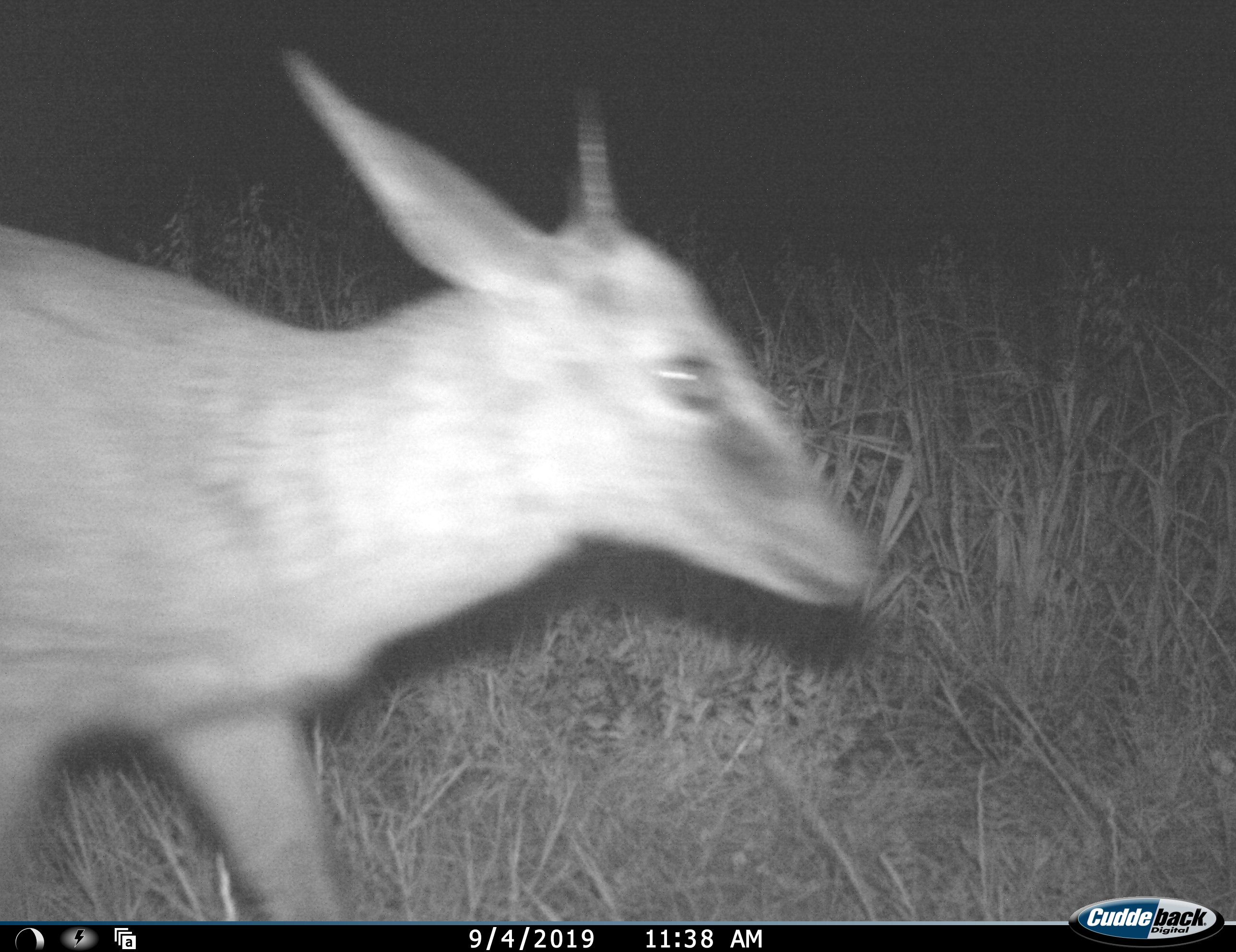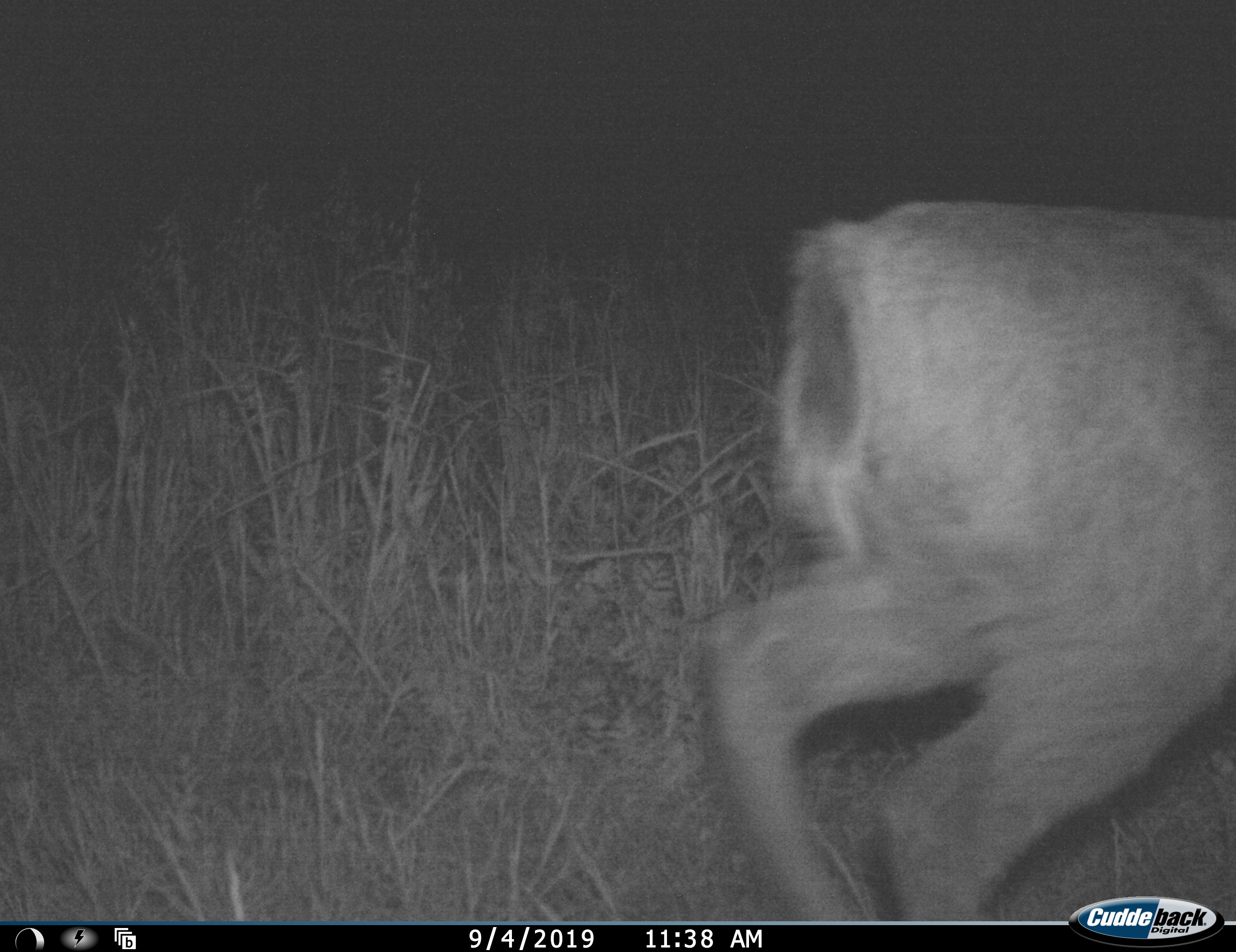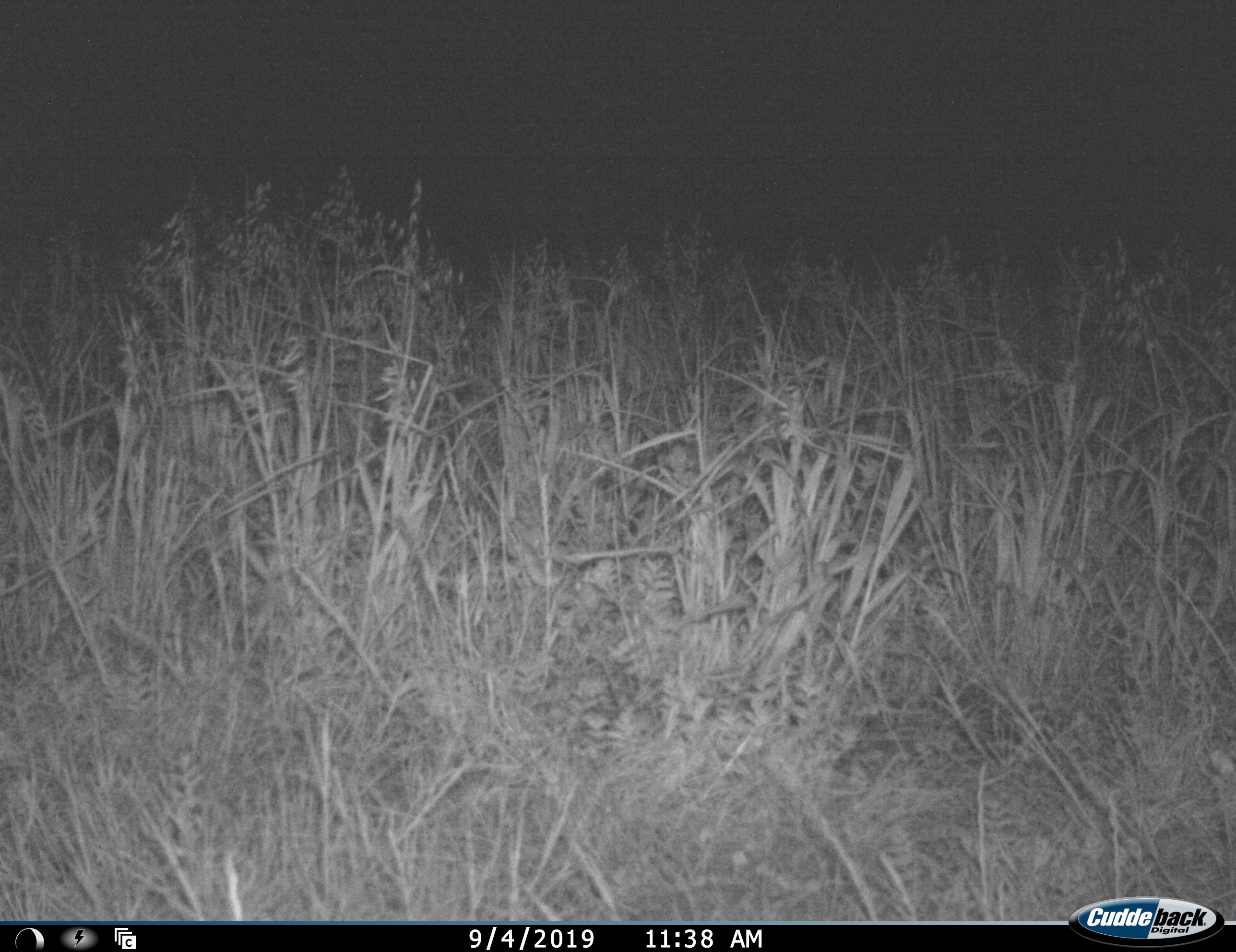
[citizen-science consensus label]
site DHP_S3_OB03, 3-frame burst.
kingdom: Animalia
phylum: Chordata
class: Mammalia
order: Artiodactyla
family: Bovidae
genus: Raphicerus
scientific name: Raphicerus campestris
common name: steenbok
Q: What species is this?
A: Steenbok (Raphicerus campestris).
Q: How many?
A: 1.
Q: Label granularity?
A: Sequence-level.